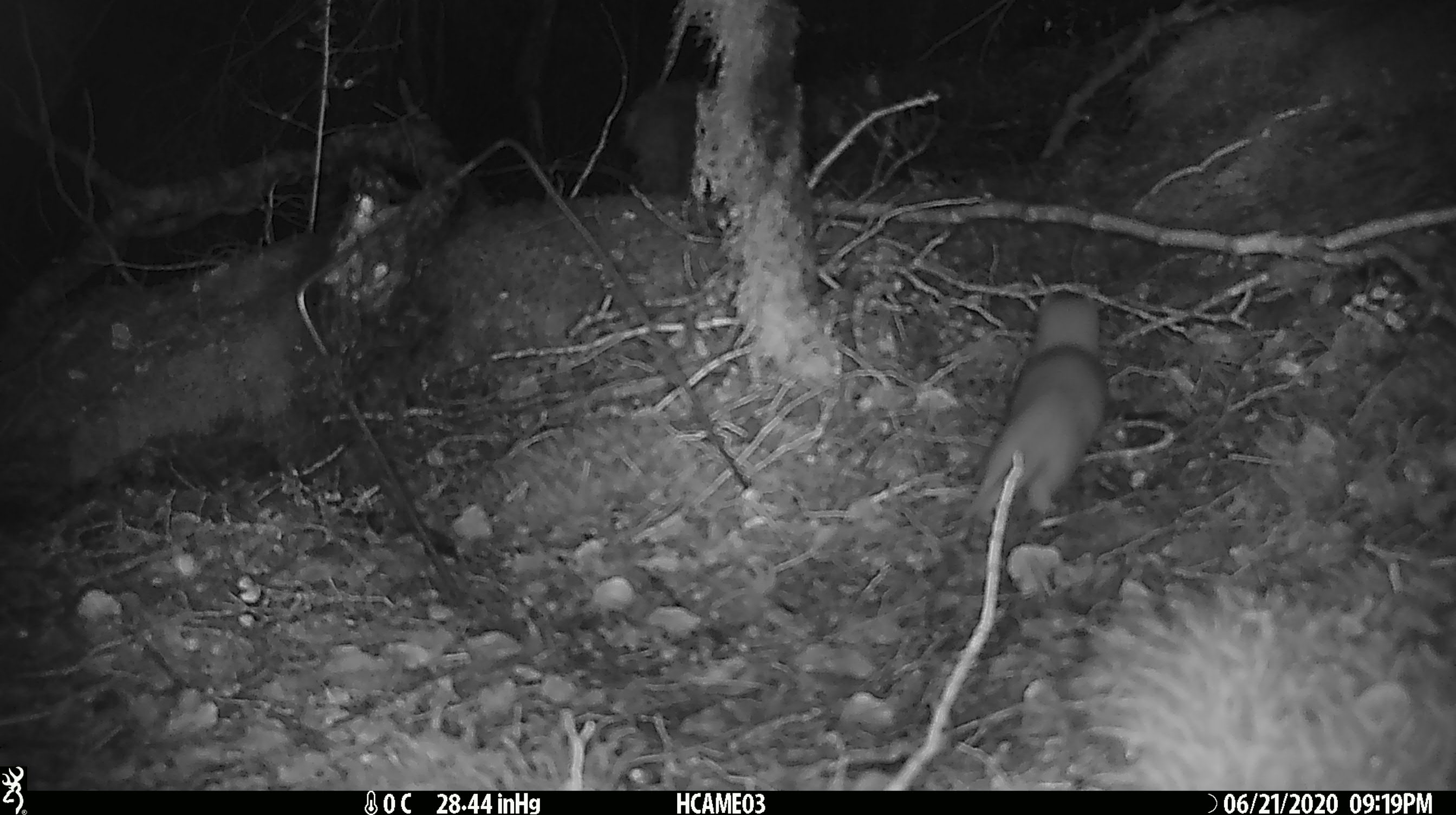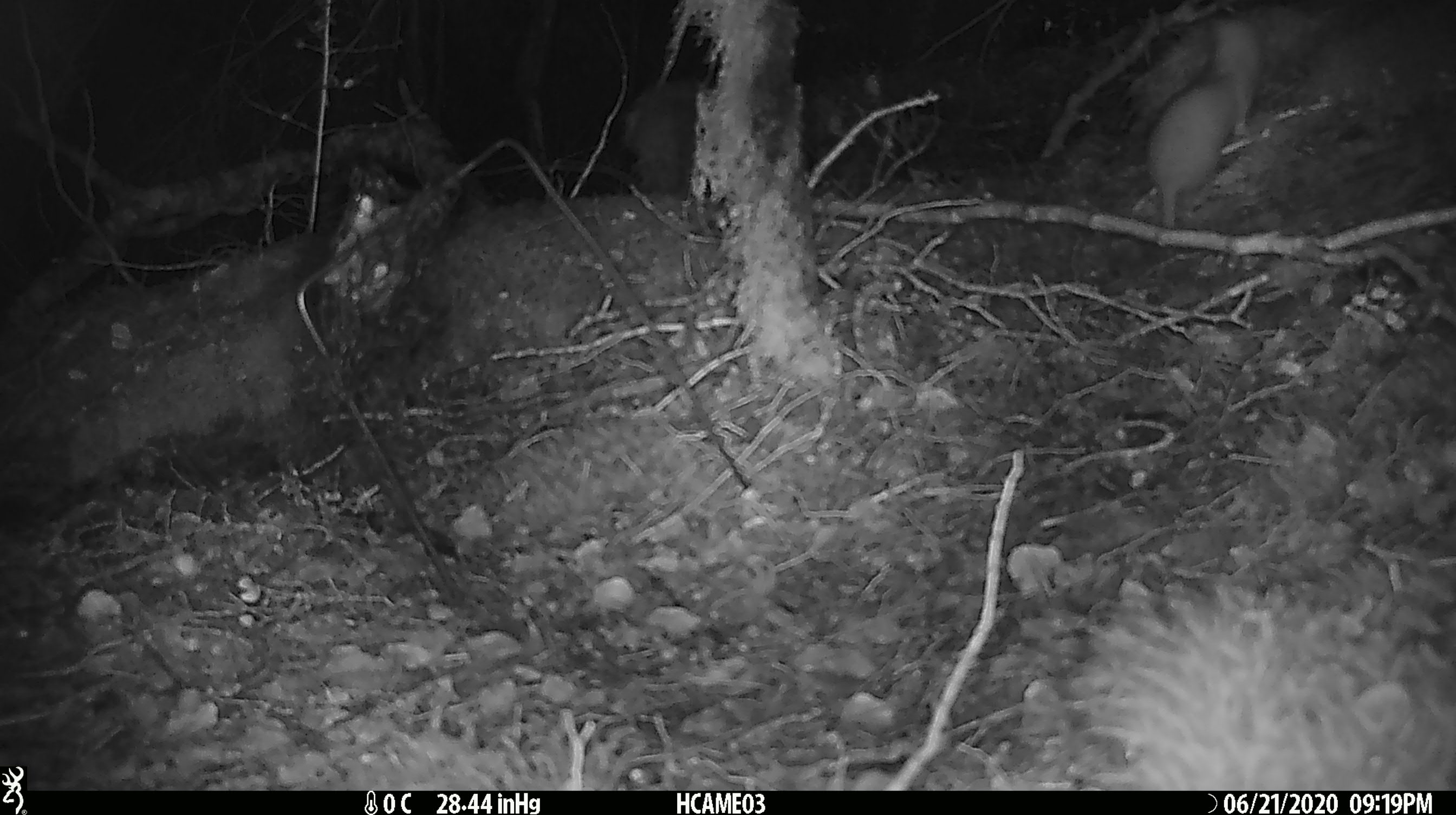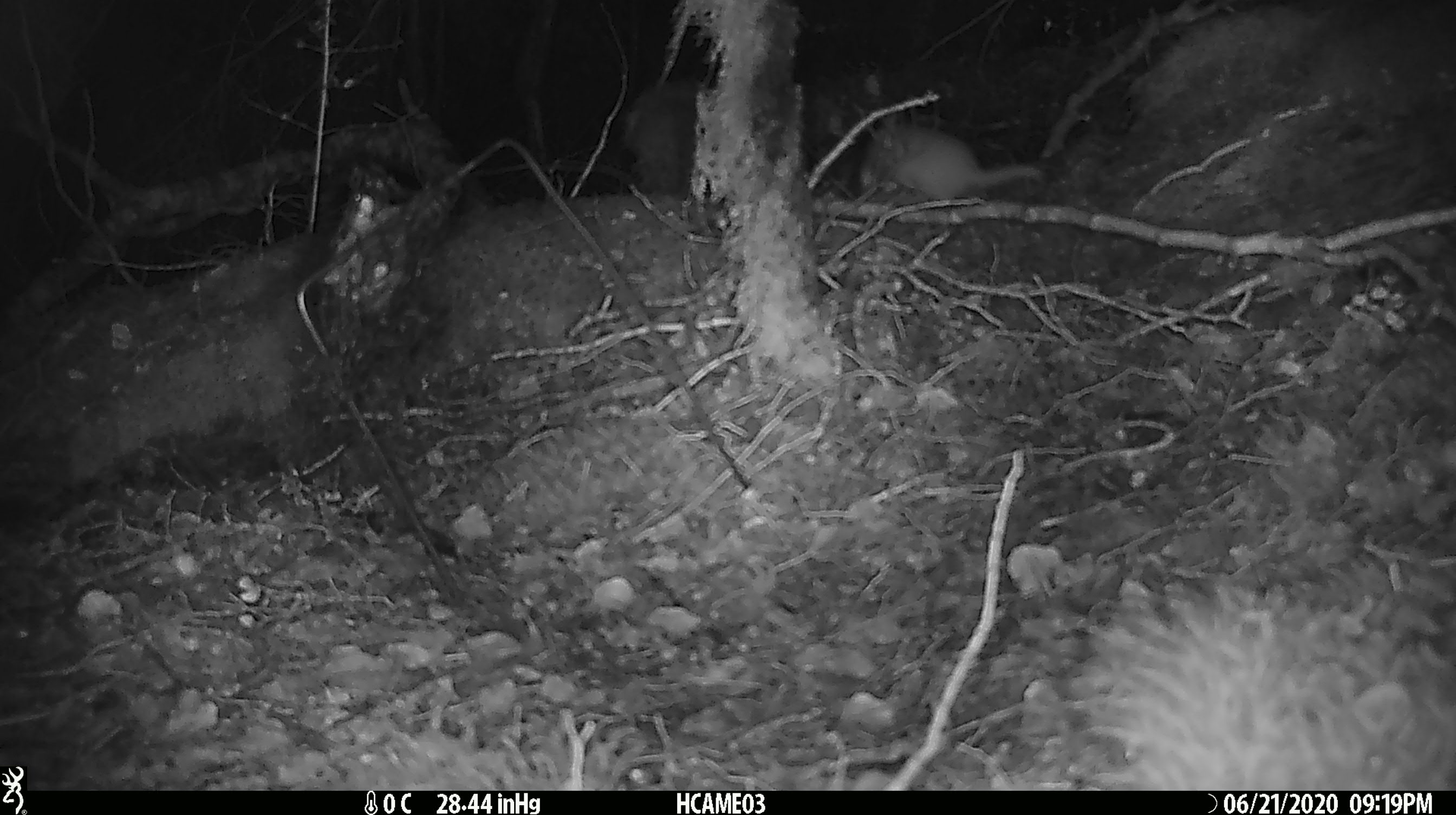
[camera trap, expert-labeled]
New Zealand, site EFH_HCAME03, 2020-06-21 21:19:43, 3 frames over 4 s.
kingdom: Animalia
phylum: Chordata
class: Mammalia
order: Carnivora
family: Mustelidae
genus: Mustela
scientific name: Mustela nivalis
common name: least weasel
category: weasel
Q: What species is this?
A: Weasel (least weasel) (Mustela nivalis).